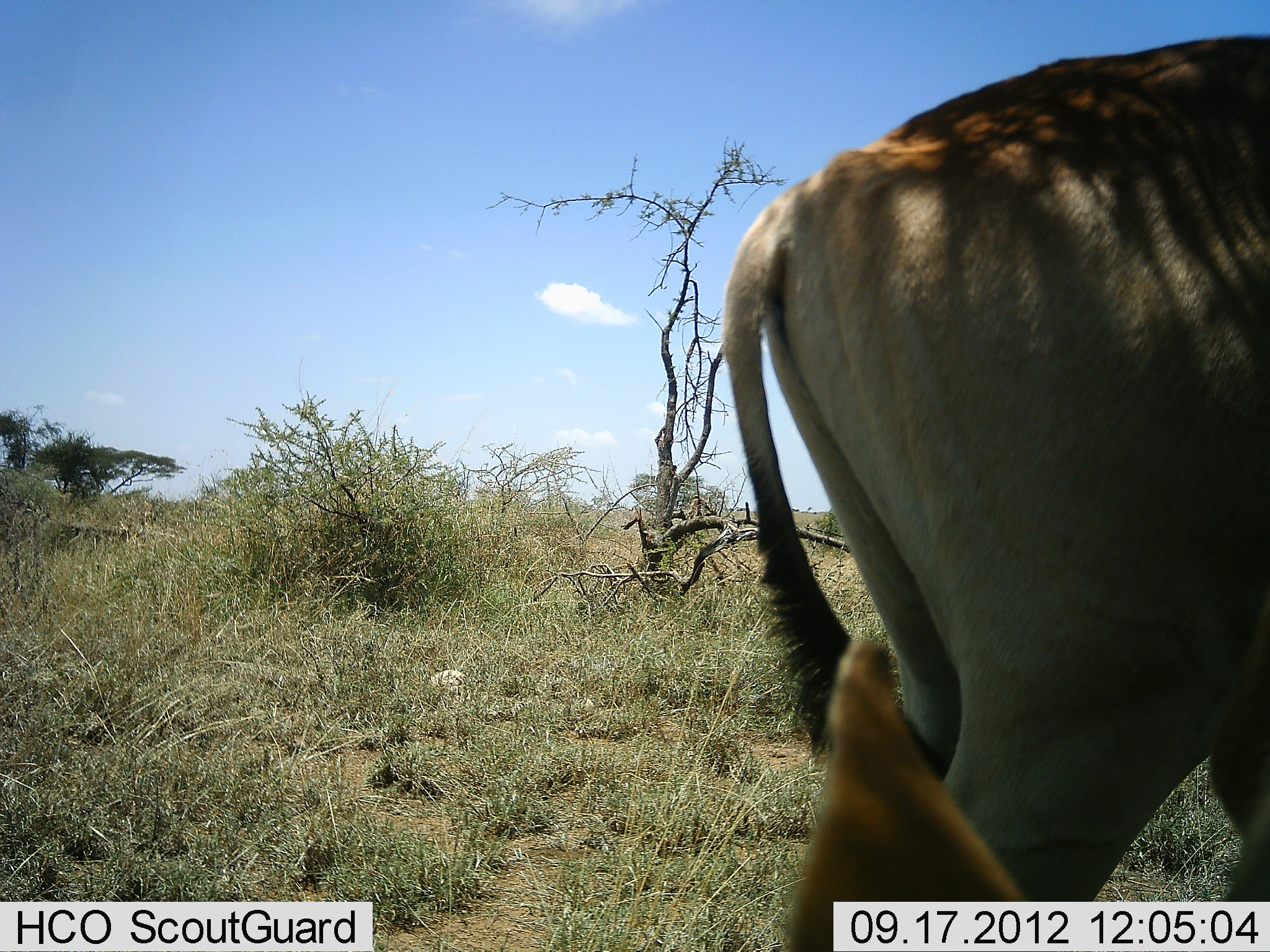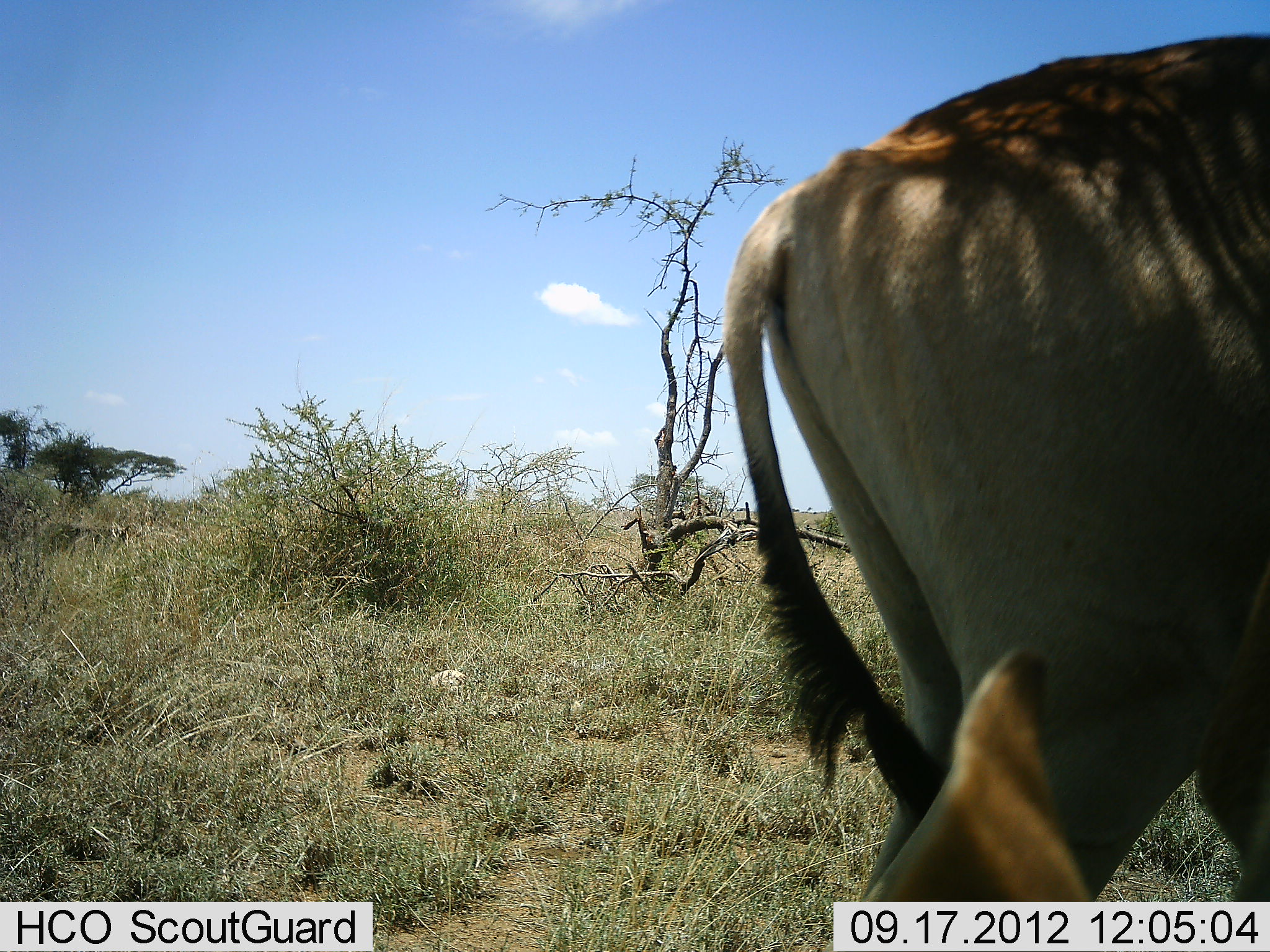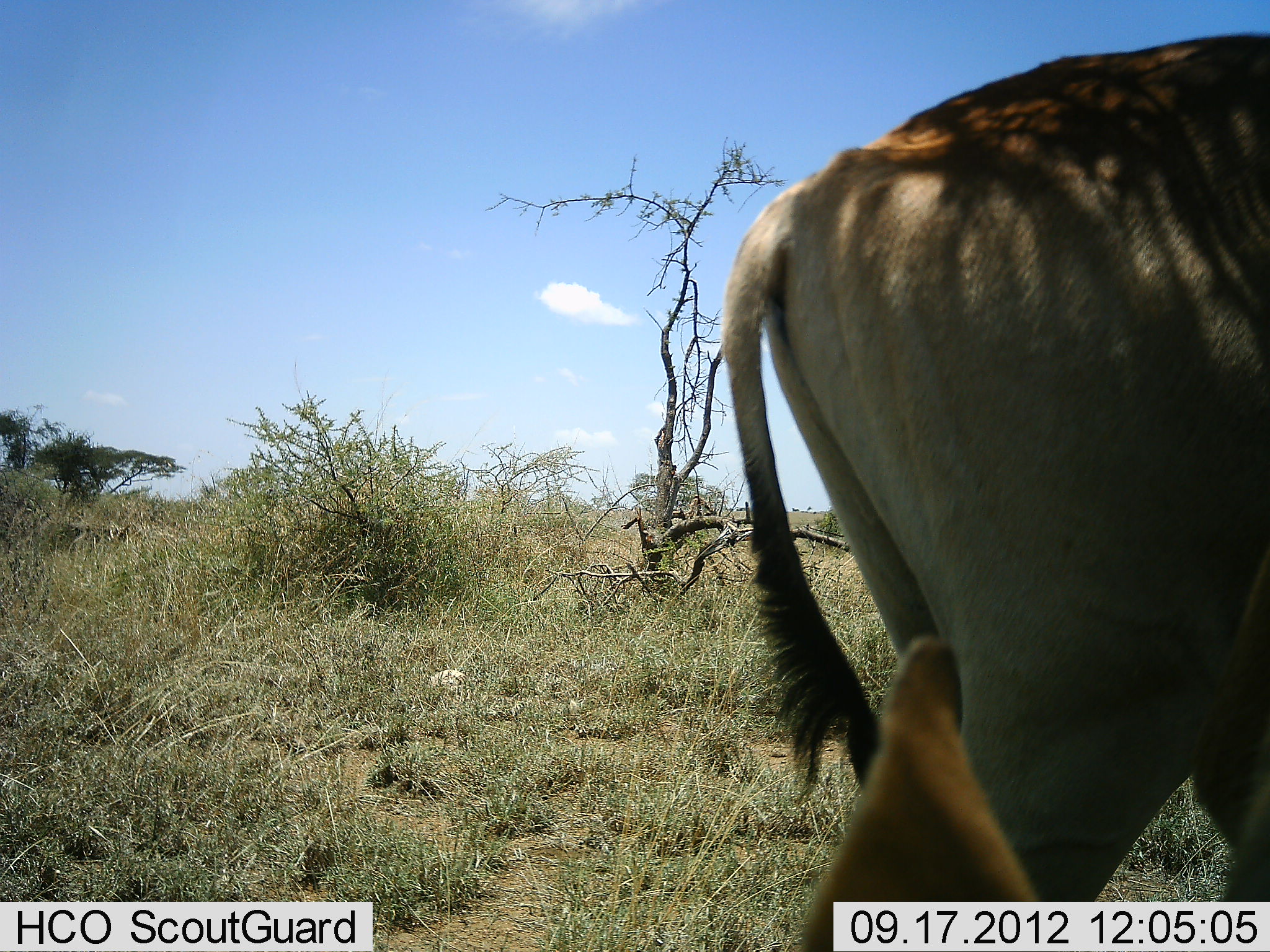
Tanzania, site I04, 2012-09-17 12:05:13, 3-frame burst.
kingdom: Animalia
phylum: Chordata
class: Mammalia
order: Artiodactyla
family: Bovidae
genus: Alcelaphus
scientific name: Alcelaphus buselaphus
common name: hartebeest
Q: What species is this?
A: Hartebeest (Alcelaphus buselaphus).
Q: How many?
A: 2.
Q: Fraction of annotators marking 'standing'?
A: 90%.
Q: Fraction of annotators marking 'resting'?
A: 80%.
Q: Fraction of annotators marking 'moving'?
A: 0%.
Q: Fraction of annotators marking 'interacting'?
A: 0%.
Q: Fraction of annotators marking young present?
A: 0%.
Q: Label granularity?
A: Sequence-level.